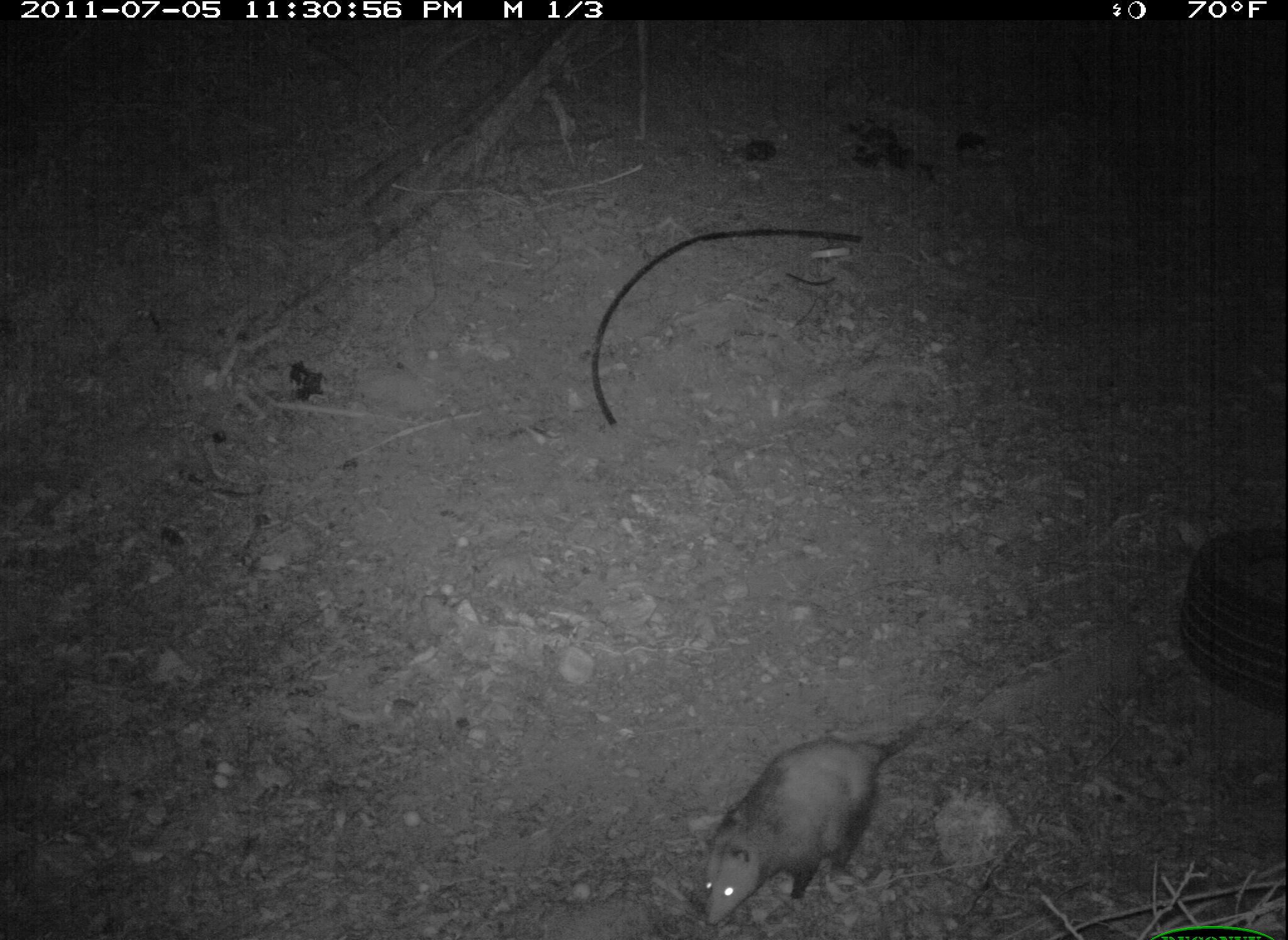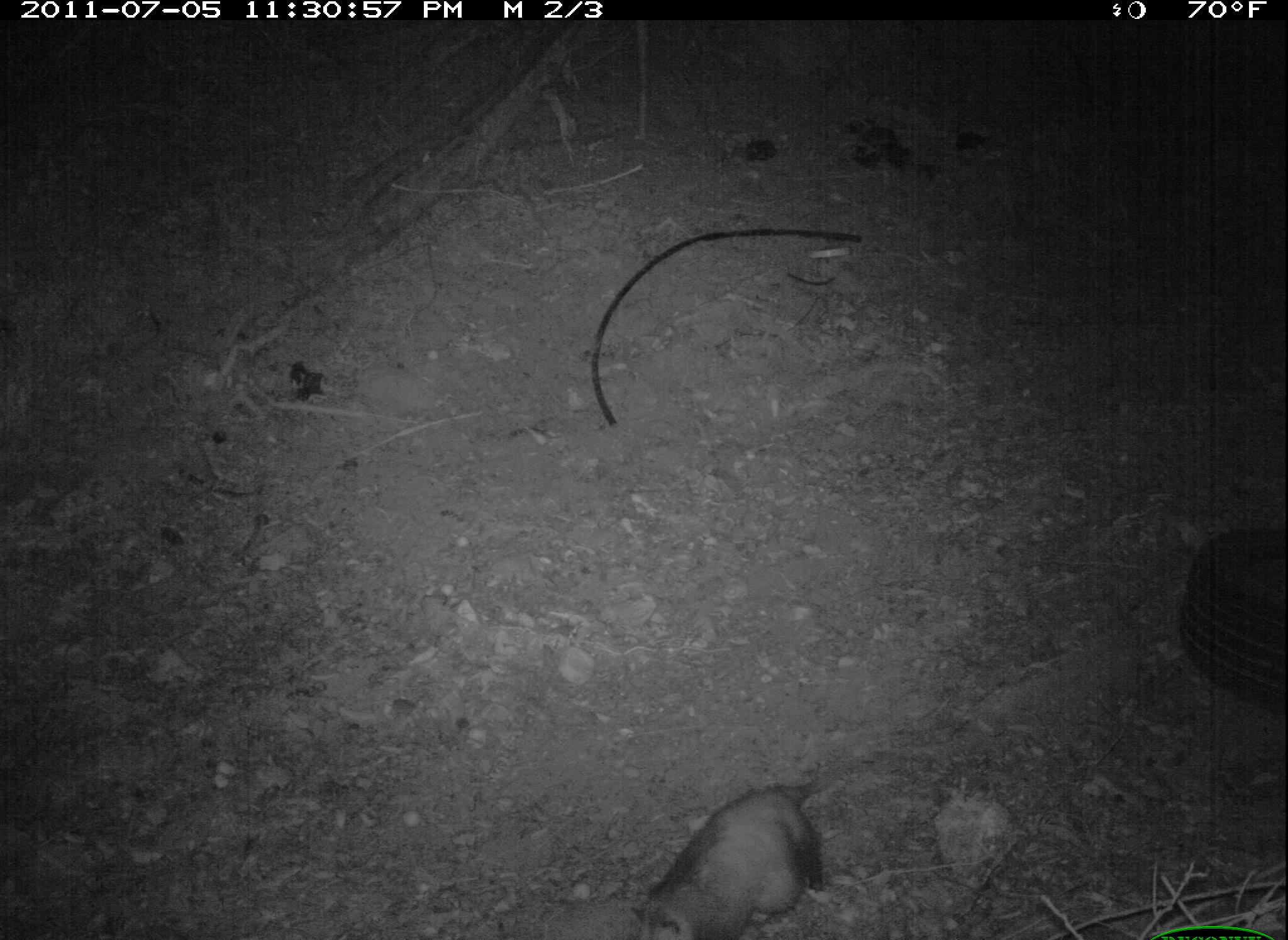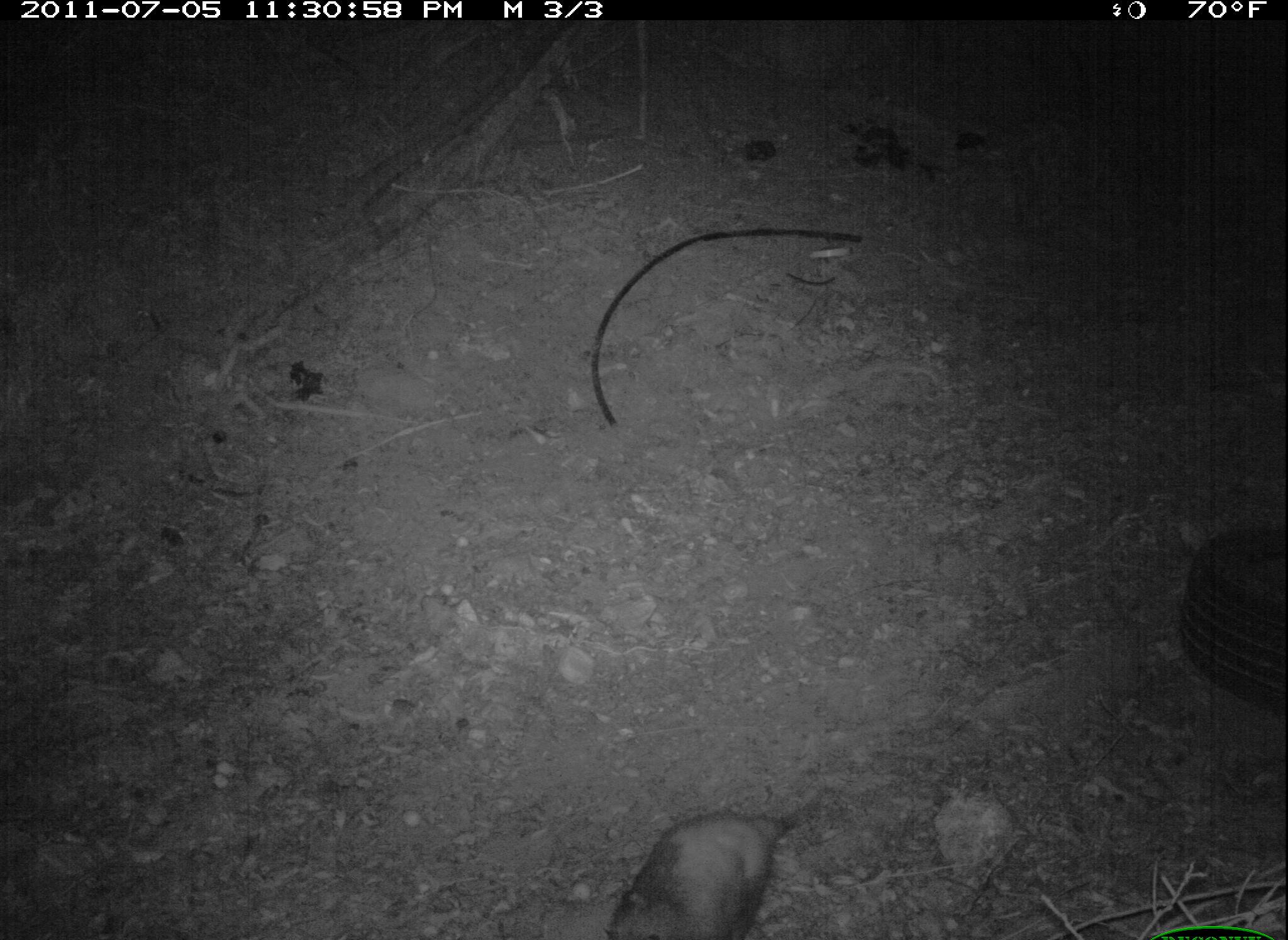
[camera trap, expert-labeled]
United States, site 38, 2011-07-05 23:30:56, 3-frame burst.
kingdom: Animalia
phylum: Chordata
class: Mammalia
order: Didelphimorphia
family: Didelphidae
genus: Didelphis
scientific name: Didelphis virginiana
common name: virginia opossum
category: opossum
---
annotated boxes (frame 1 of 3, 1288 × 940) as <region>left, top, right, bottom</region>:
opossum: <region>665, 691, 926, 929</region>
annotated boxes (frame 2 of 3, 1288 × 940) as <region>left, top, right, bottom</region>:
opossum: <region>623, 752, 839, 937</region>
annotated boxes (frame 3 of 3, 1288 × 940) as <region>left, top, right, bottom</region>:
opossum: <region>581, 799, 823, 934</region>